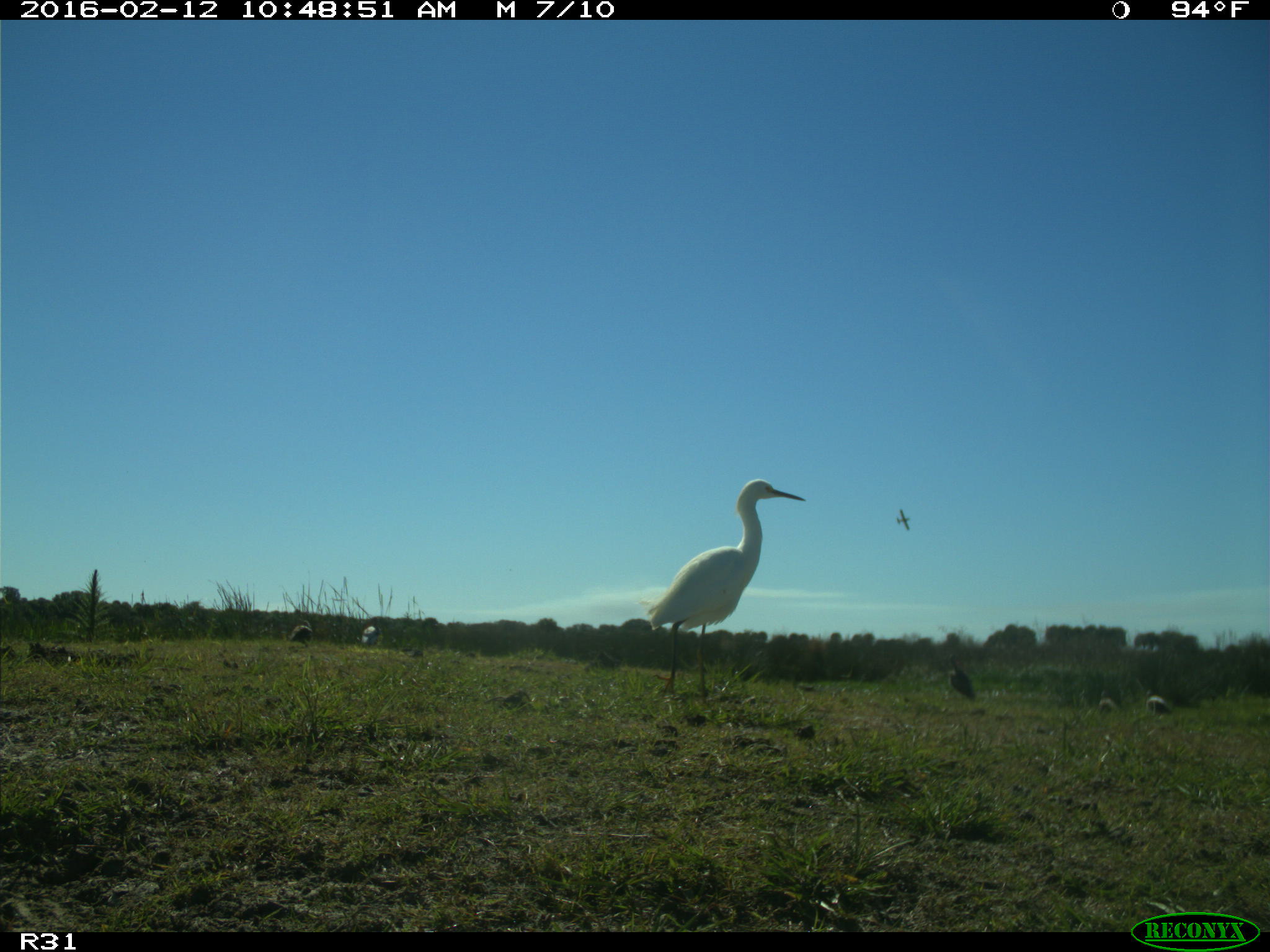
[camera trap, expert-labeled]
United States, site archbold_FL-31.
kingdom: Animalia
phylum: Chordata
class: Aves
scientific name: Aves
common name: birds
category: unidentified bird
Unidentified bird (birds) (Aves).